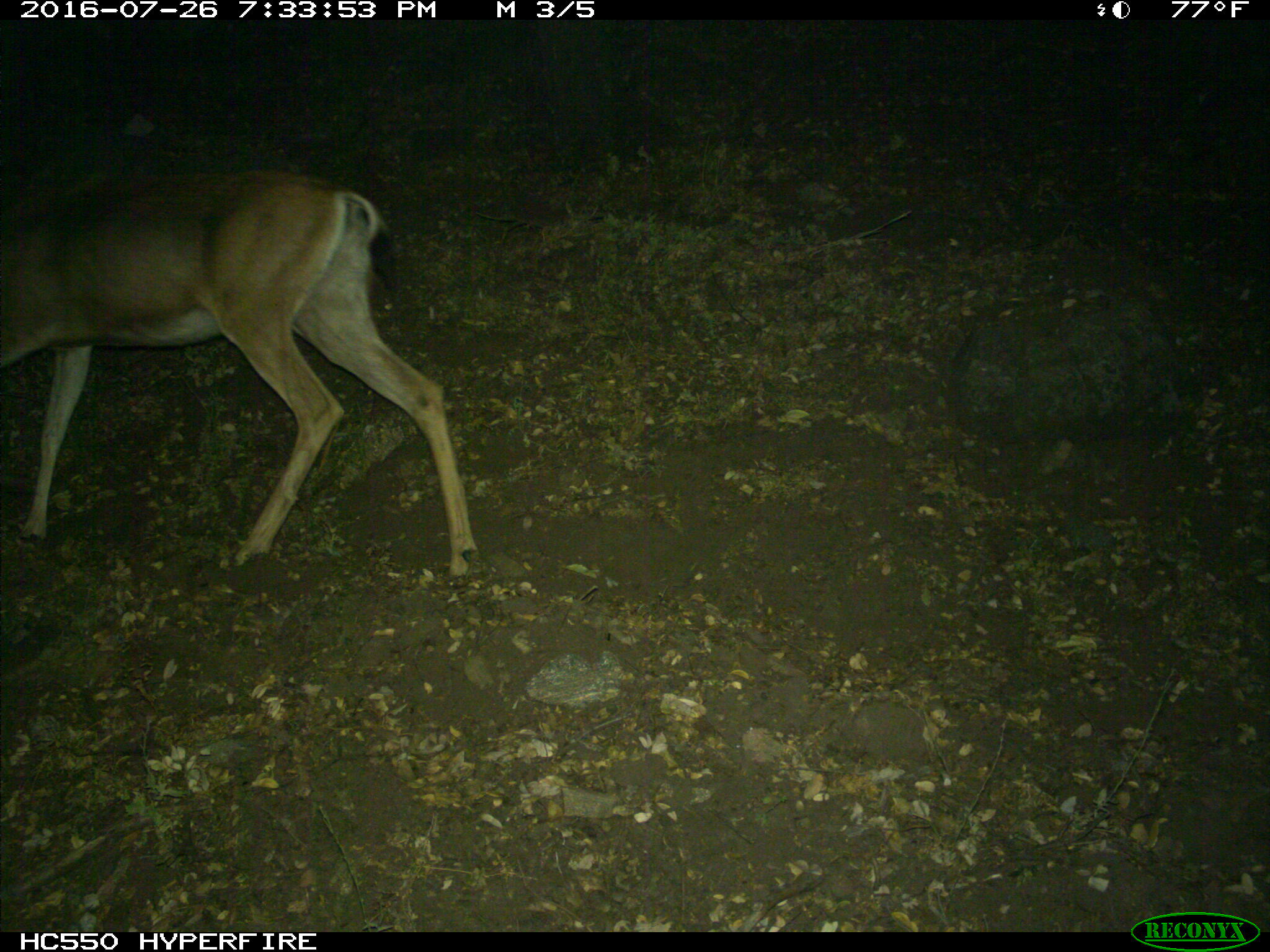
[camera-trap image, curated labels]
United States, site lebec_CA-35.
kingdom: Animalia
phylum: Chordata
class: Mammalia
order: Artiodactyla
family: Cervidae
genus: Odocoileus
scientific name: Odocoileus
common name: deer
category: unidentified deer